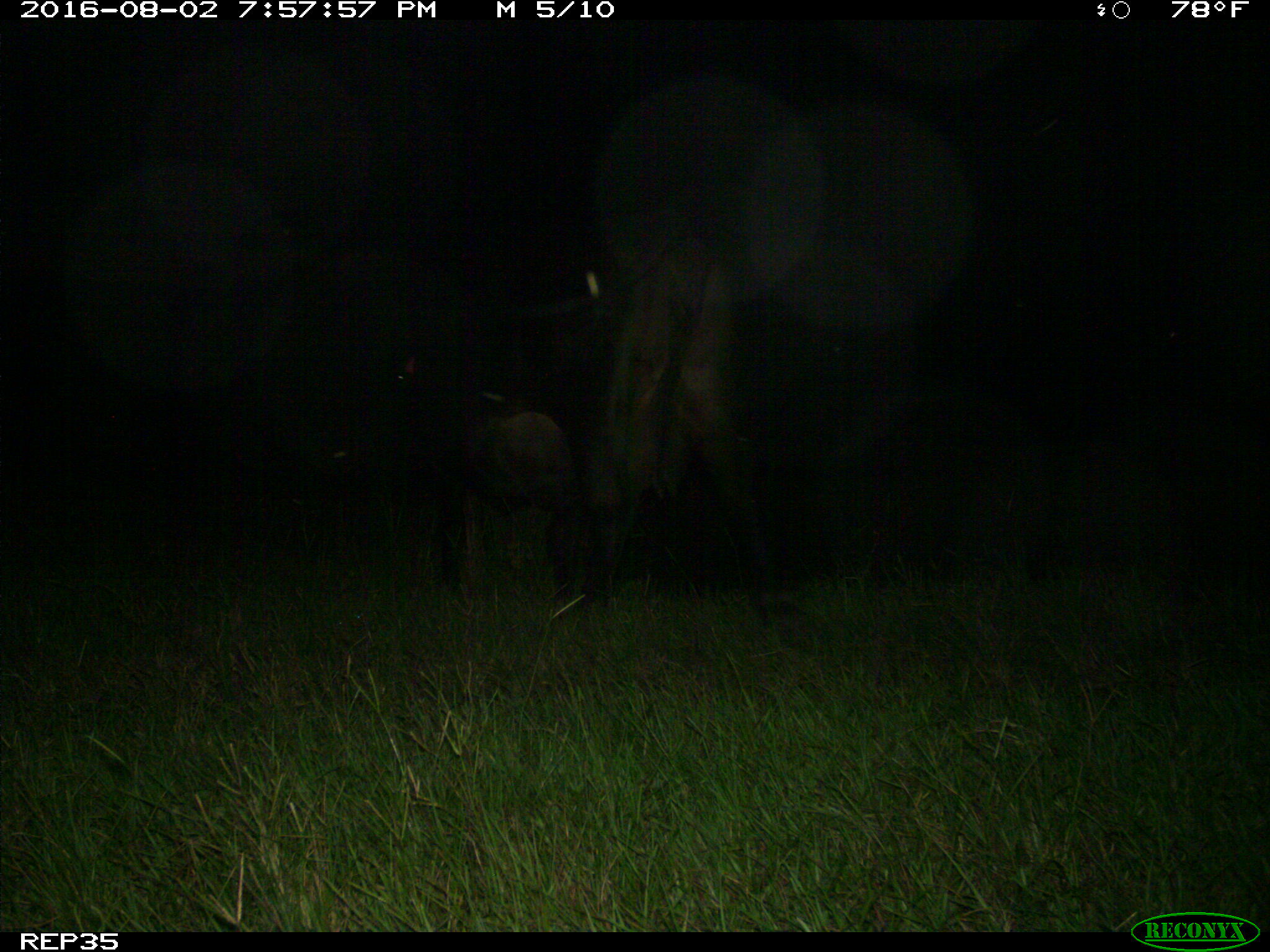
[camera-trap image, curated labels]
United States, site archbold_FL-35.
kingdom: Animalia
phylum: Chordata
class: Mammalia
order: Artiodactyla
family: Bovidae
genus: Bos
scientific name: Bos taurus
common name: domestic cow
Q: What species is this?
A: Bos taurus (domestic cow).